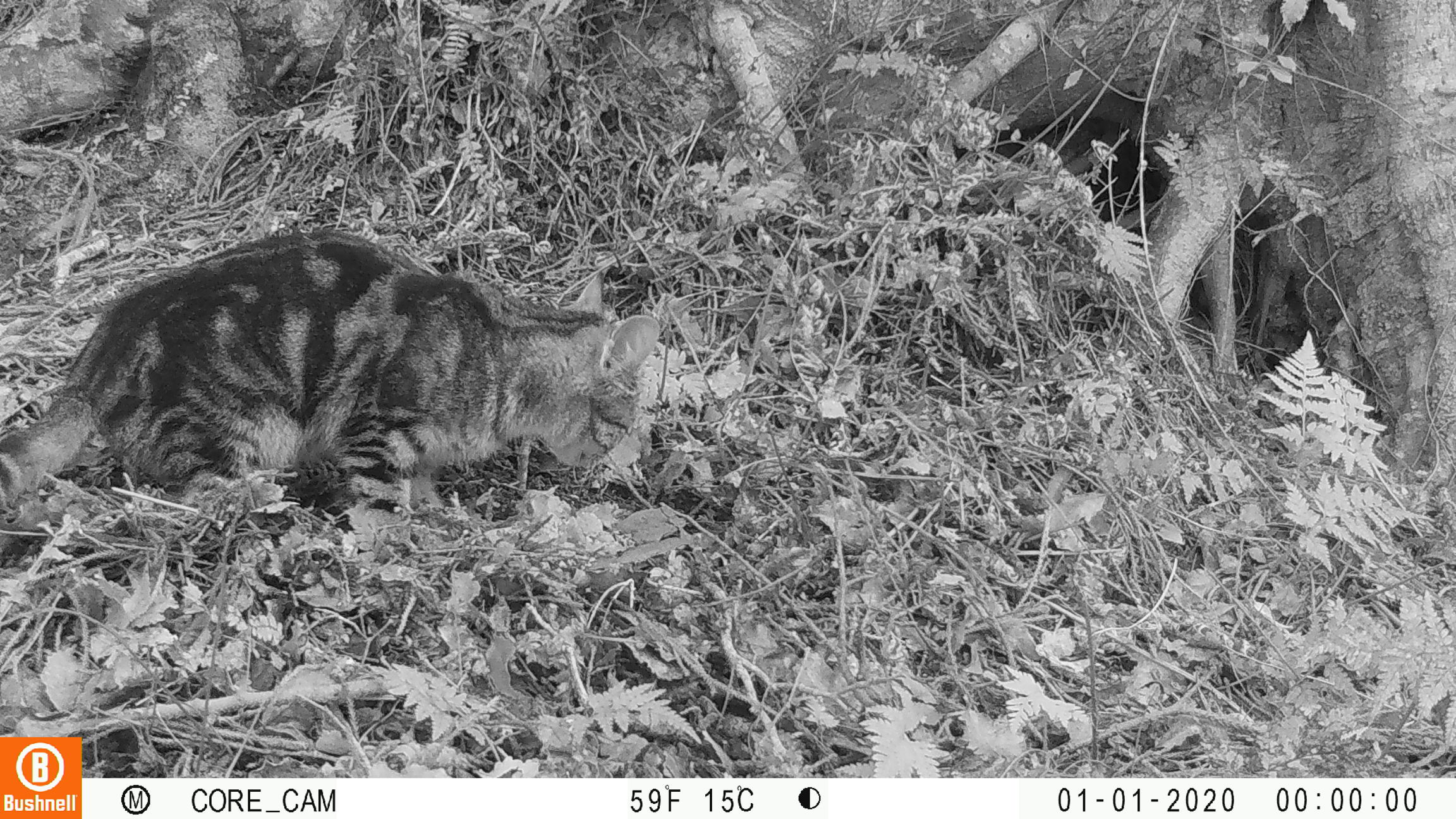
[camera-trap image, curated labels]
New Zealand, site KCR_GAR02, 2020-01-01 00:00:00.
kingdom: Animalia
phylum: Chordata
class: Mammalia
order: Carnivora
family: Felidae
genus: Felis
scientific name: Felis catus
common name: domestic cat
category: cat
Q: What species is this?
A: Cat (domestic cat) (Felis catus).